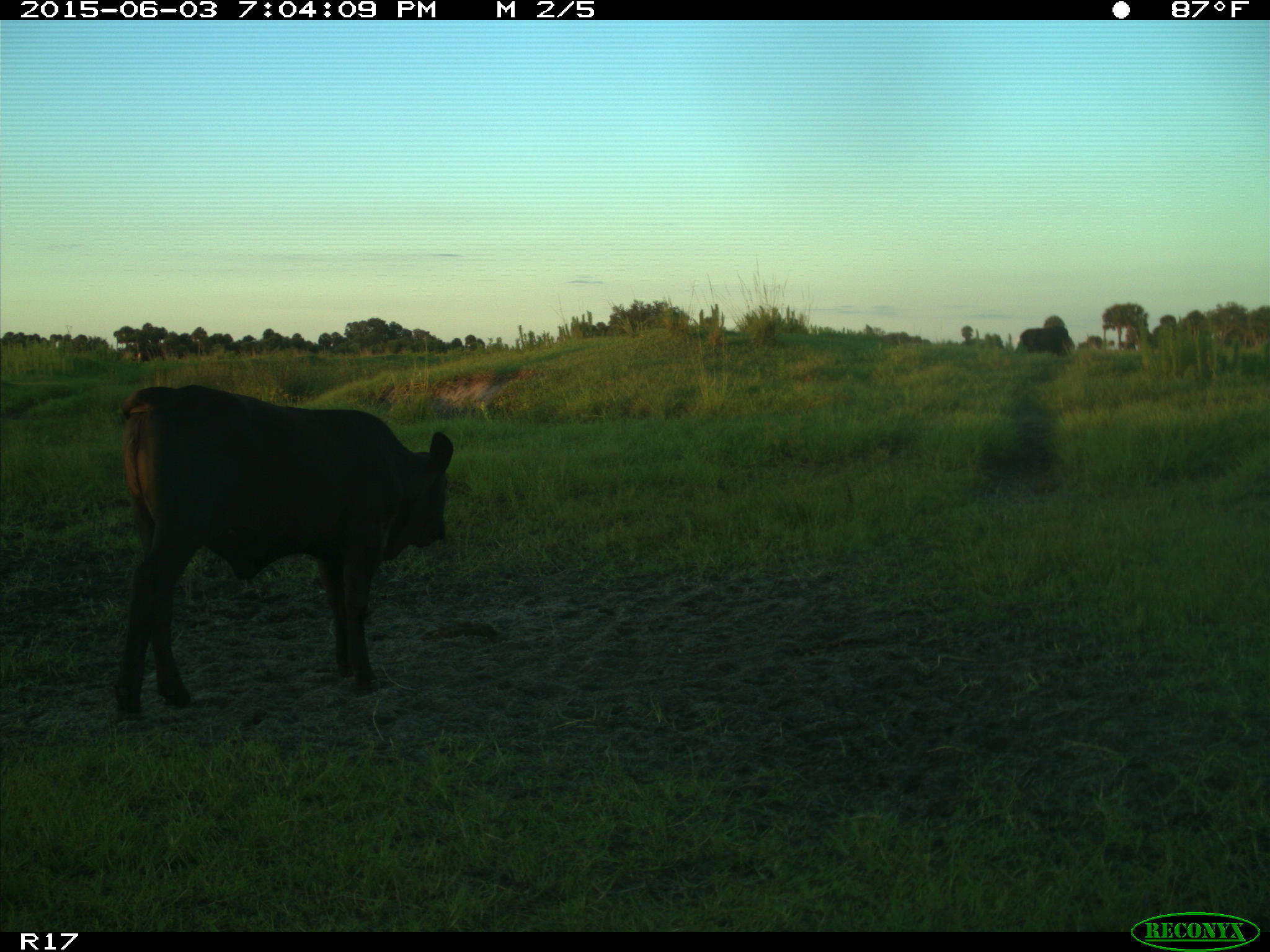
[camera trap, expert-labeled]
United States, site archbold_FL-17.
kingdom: Animalia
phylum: Chordata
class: Mammalia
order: Artiodactyla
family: Bovidae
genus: Bos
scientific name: Bos taurus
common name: domestic cow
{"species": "Bos taurus (domestic cow)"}